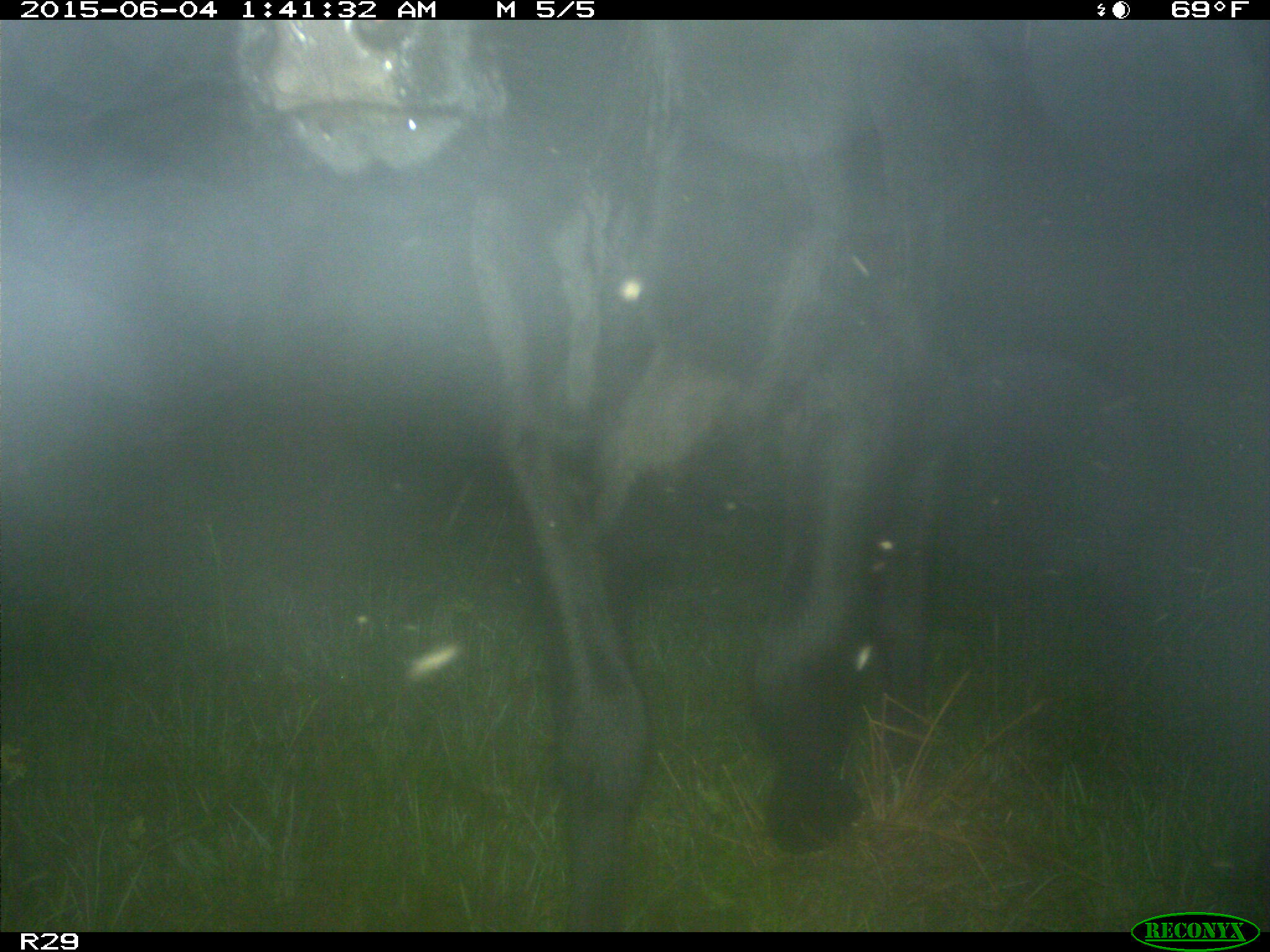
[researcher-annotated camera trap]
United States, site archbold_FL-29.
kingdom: Animalia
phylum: Chordata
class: Mammalia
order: Artiodactyla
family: Bovidae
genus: Bos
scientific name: Bos taurus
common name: domestic cow